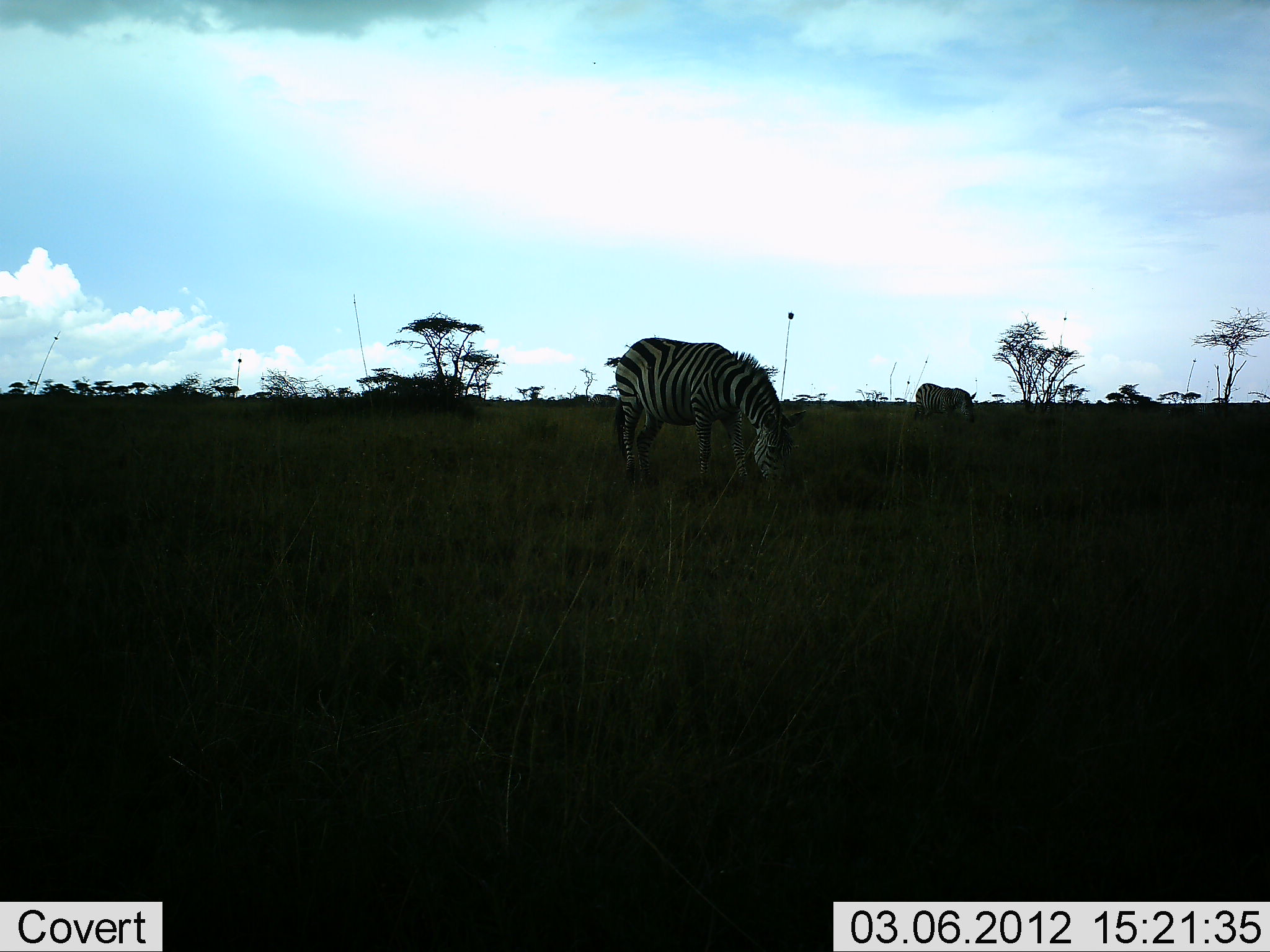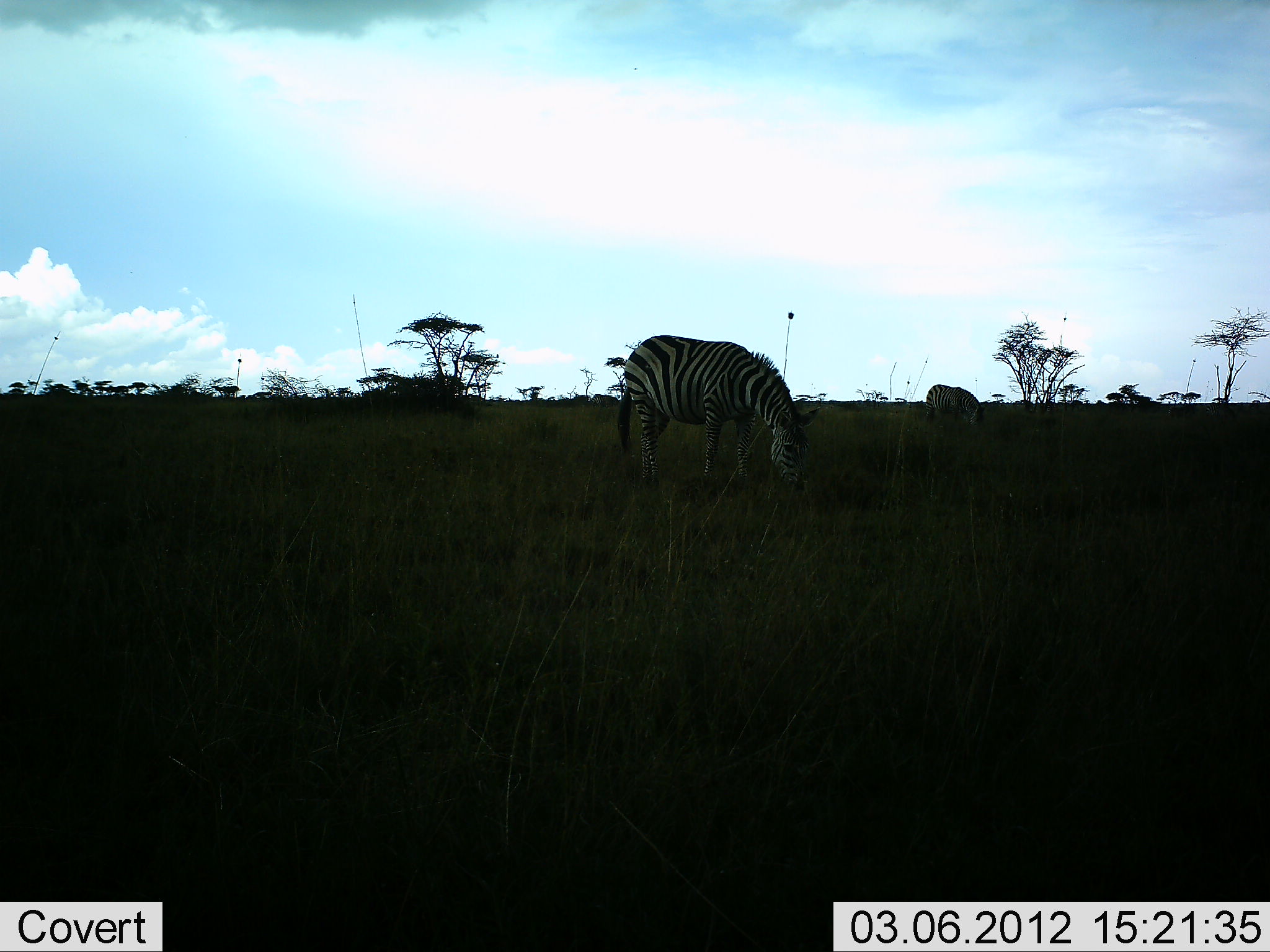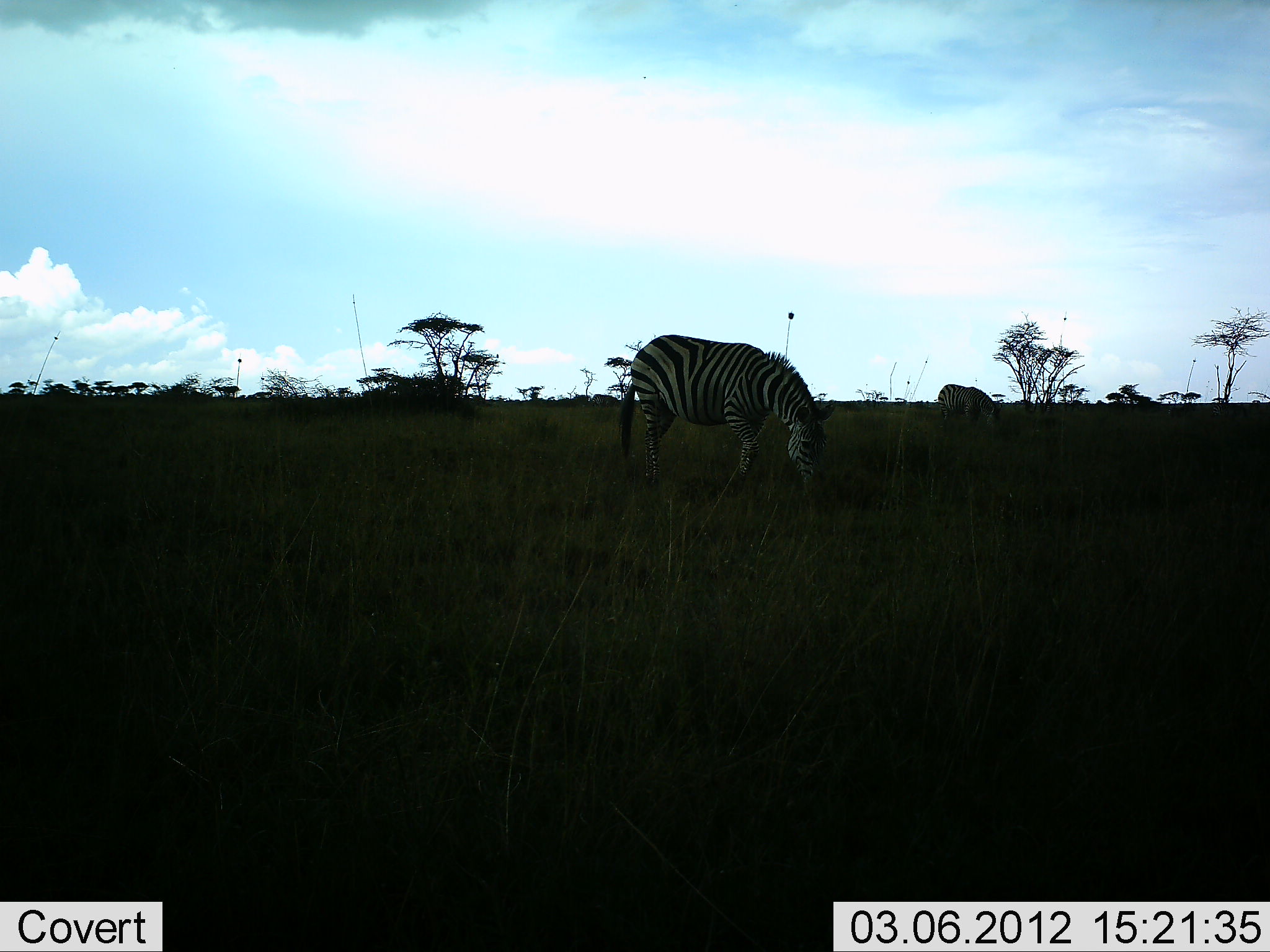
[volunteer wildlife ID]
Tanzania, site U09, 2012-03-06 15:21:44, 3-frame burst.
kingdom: Animalia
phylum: Chordata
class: Mammalia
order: Perissodactyla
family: Equidae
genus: Equus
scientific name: Equus quagga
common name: plains zebra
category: zebra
Zebra (plains zebra) (Equus quagga), count 2. Behavior (volunteer vote fractions): standing 18%, resting 0%, moving 11%, interacting 0%. Young present (vote fraction): 0%. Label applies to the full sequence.